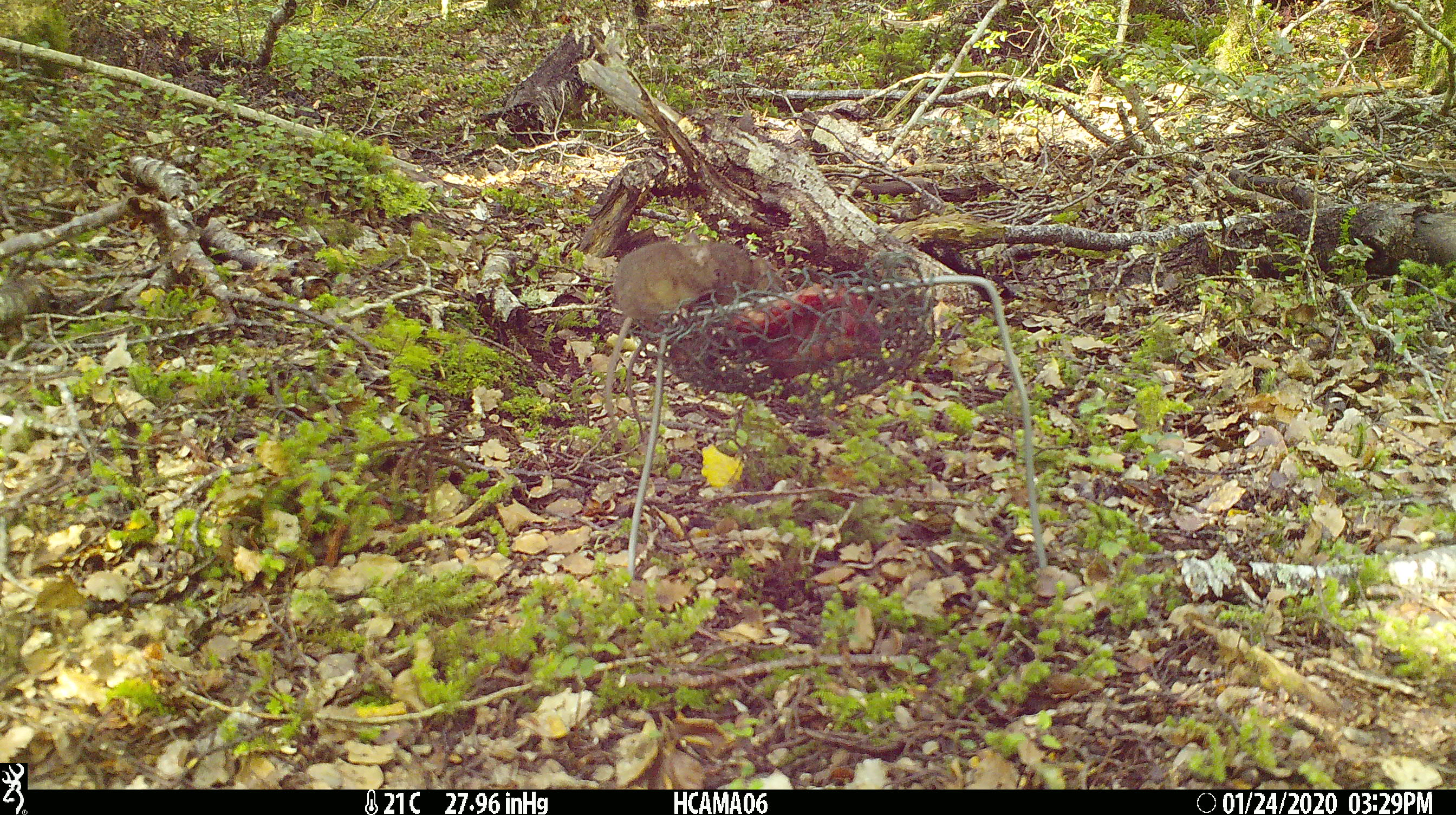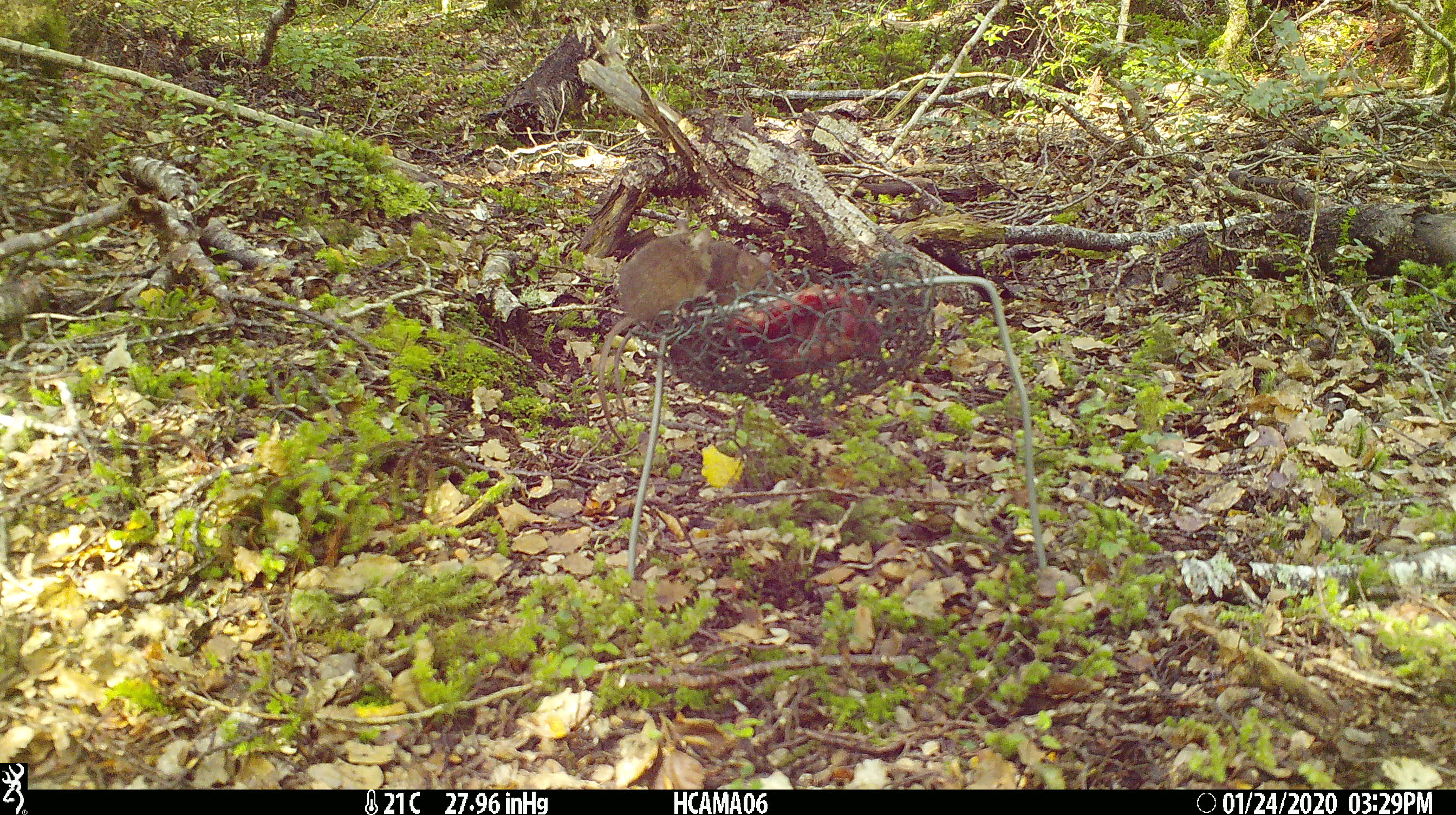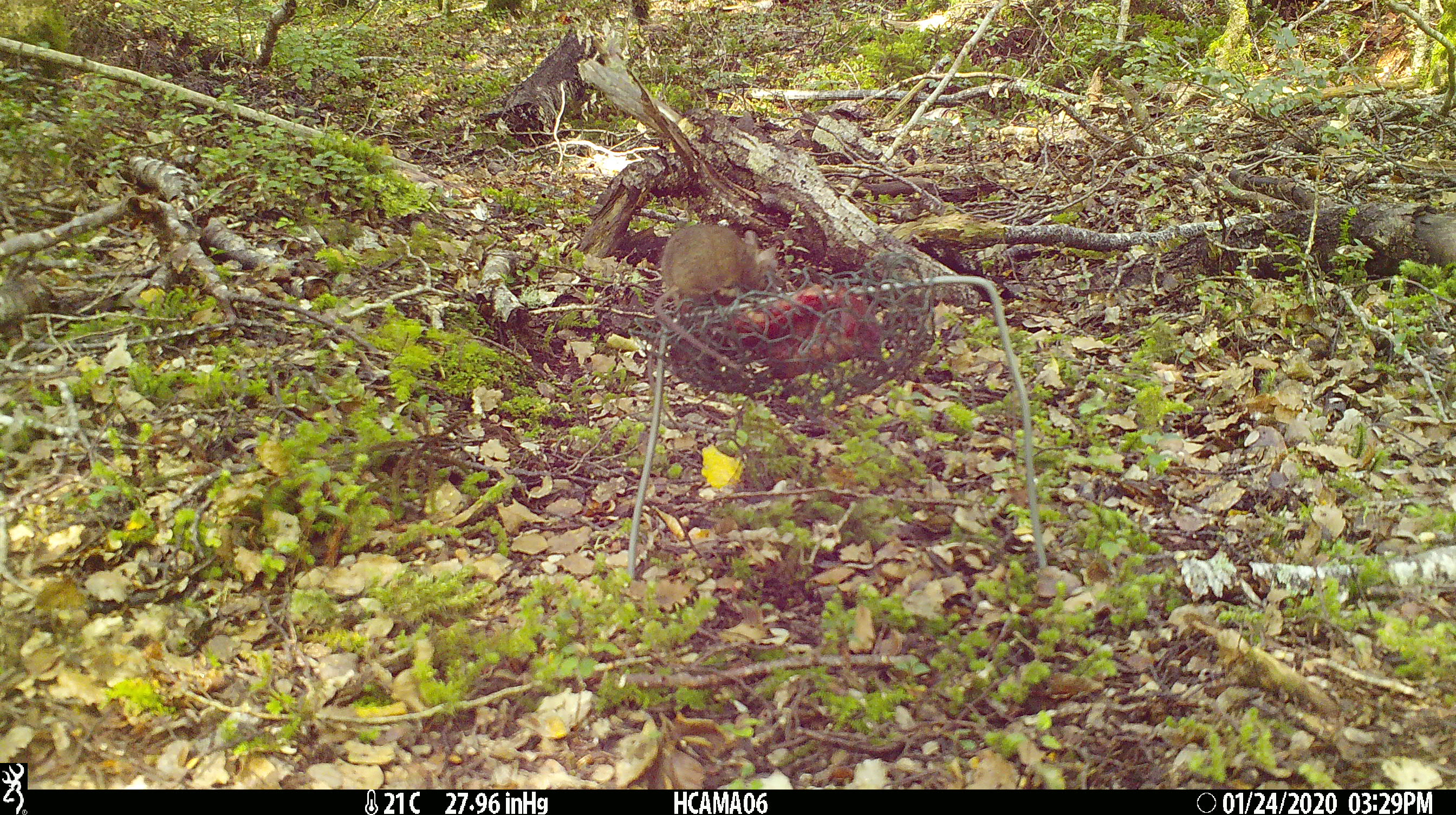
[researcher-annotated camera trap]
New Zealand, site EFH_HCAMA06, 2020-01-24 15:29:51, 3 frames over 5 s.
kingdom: Animalia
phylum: Chordata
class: Mammalia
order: Rodentia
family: Muridae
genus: Mus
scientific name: Mus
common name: mouse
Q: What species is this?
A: Mouse (Mus).